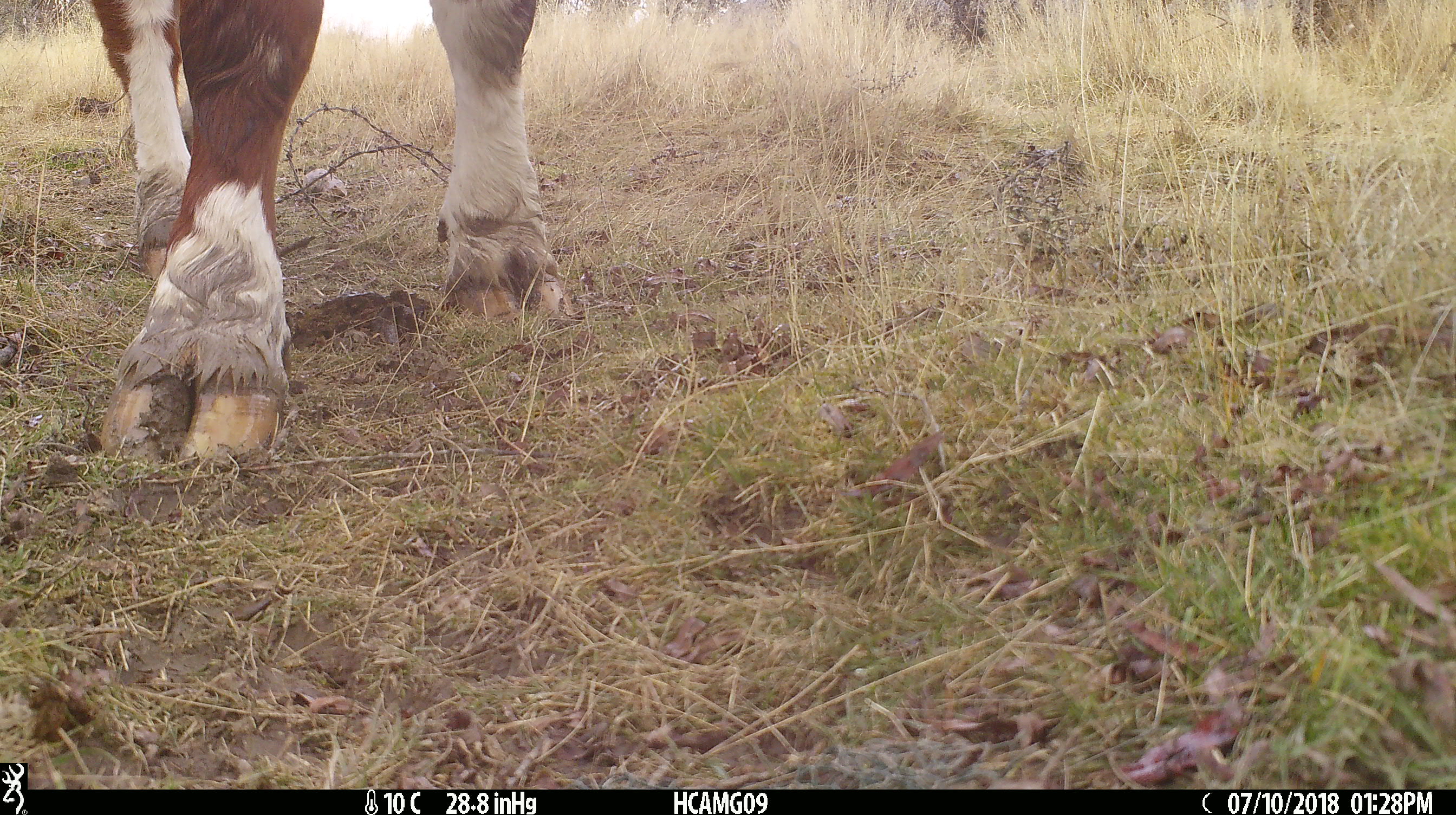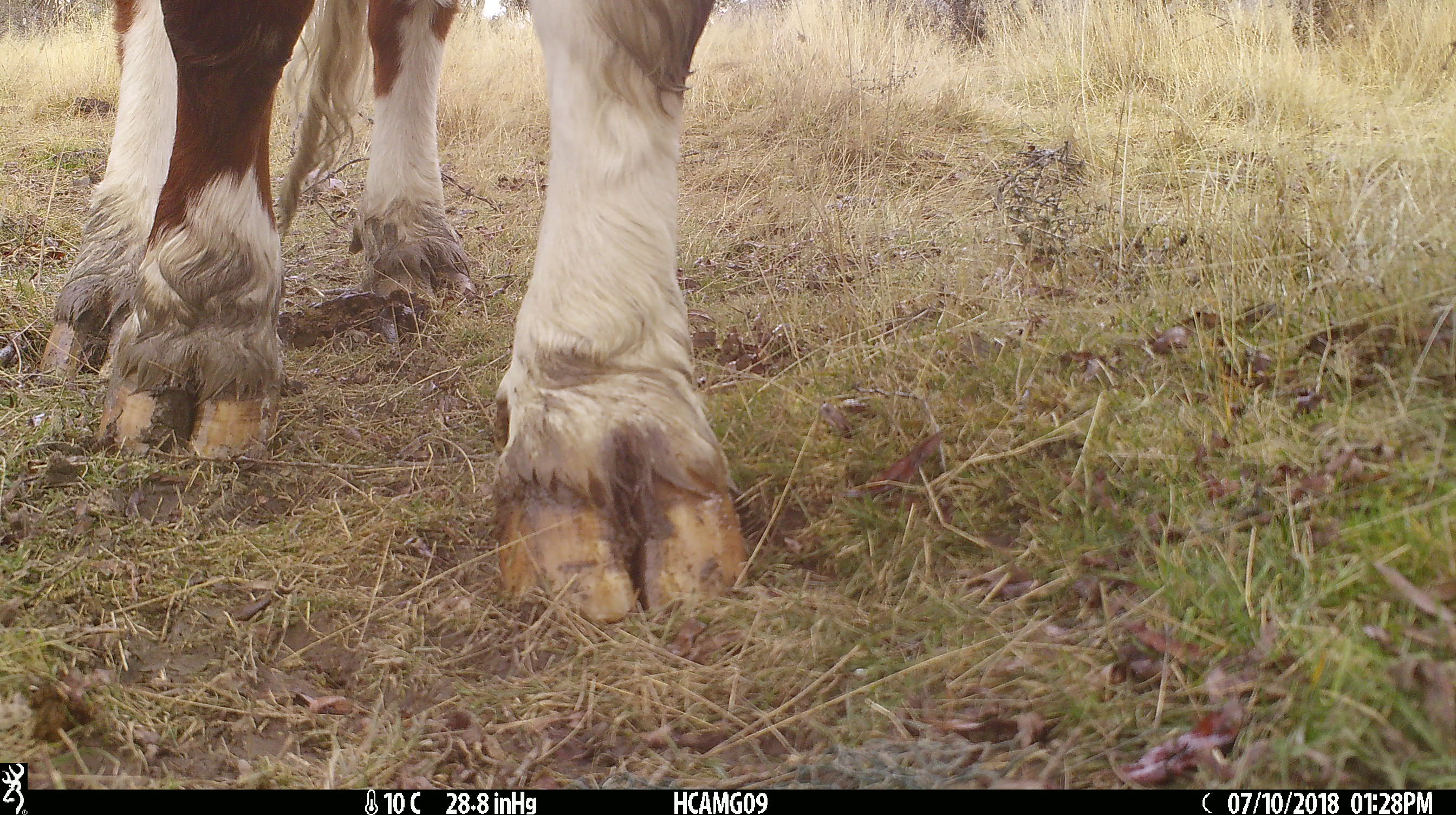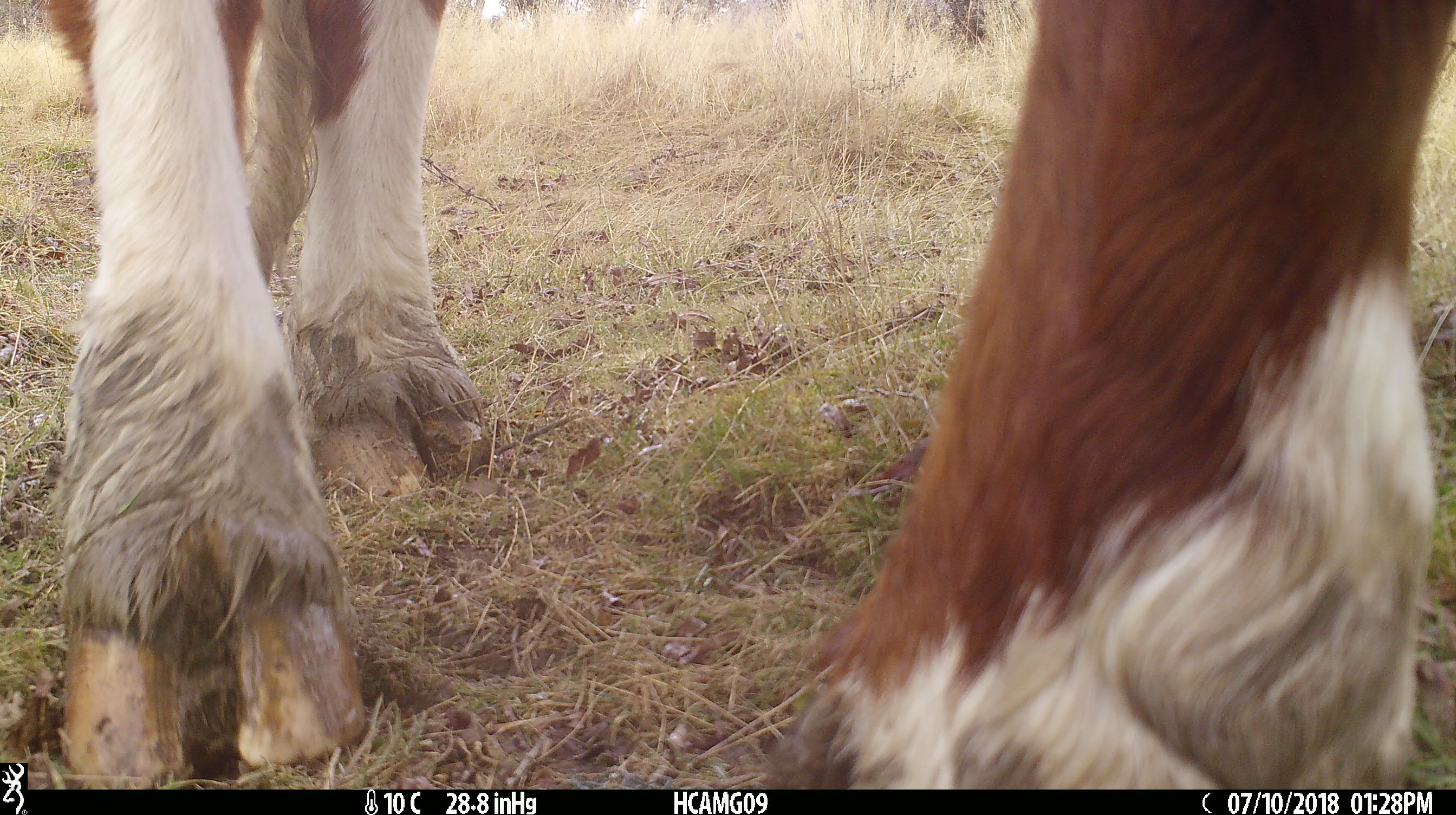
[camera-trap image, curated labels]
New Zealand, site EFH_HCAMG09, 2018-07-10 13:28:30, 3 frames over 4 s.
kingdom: Animalia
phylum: Chordata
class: Mammalia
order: Artiodactyla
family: Bovidae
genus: Bos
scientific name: Bos taurus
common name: domestic cow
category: cow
Cow (domestic cow) (Bos taurus).